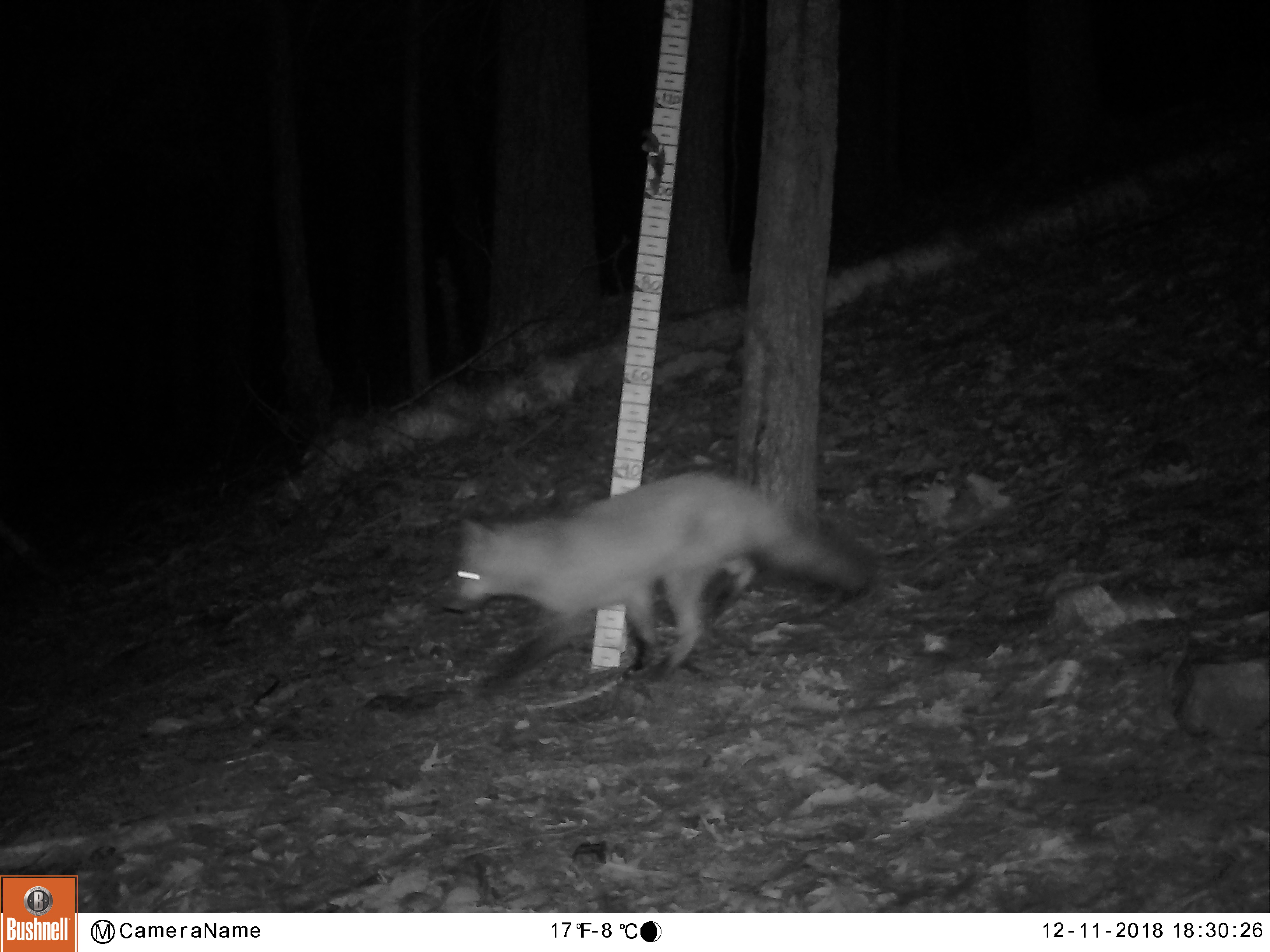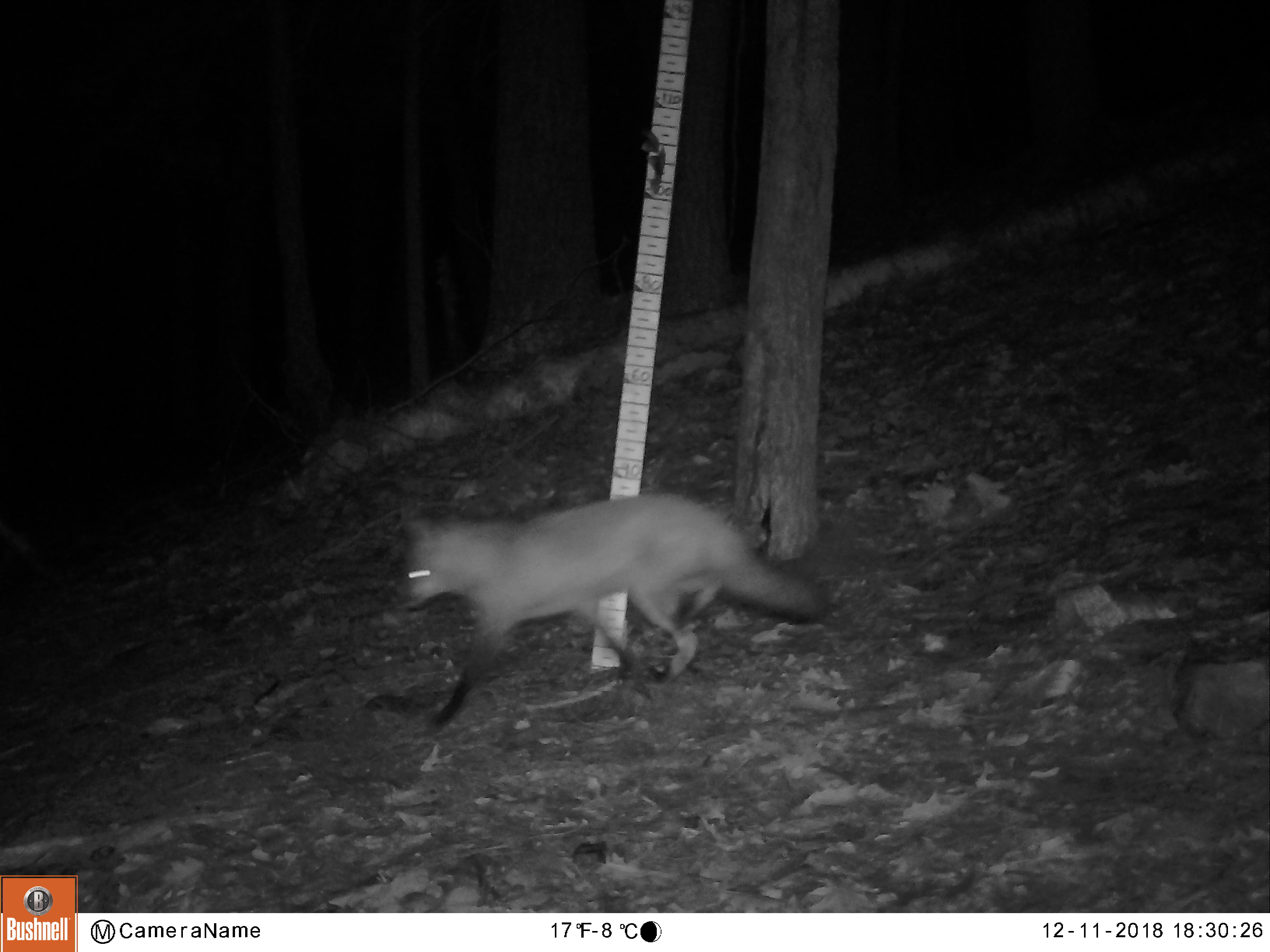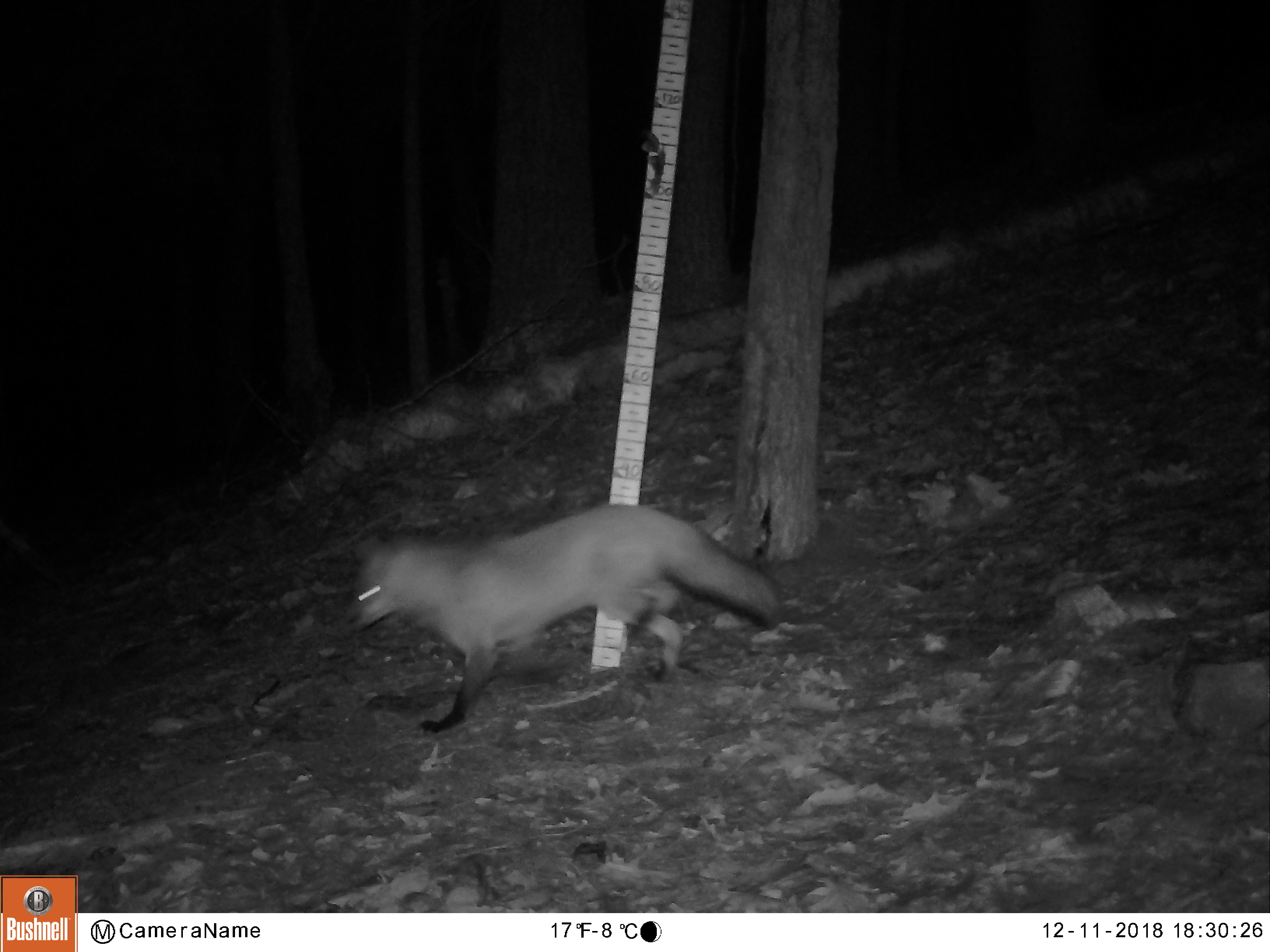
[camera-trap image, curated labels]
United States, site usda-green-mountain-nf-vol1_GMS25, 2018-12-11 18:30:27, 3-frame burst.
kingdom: Animalia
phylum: Chordata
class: Mammalia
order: Carnivora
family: Canidae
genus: Vulpes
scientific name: Vulpes vulpes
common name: red fox